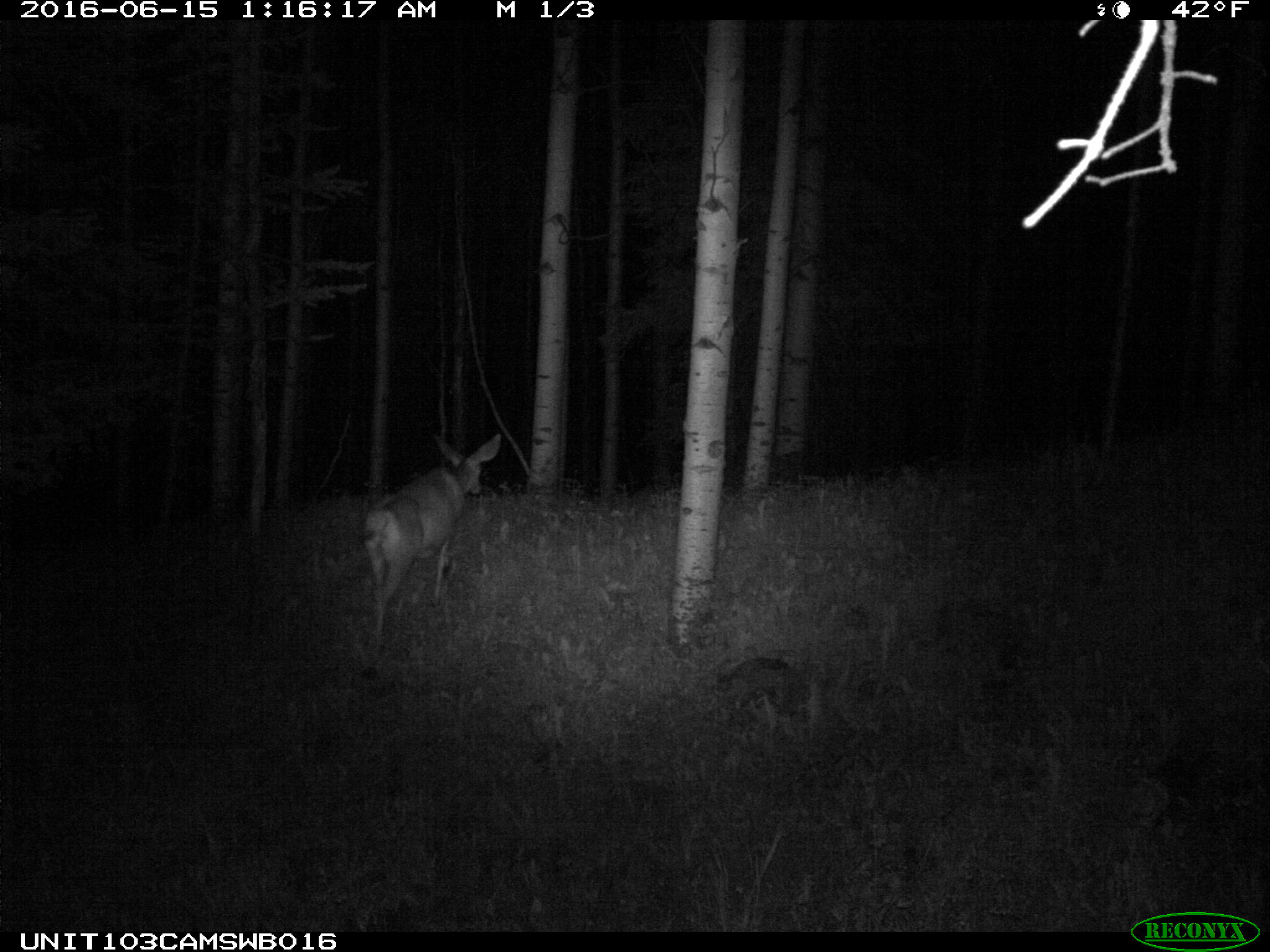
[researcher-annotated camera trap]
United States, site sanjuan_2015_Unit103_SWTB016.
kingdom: Animalia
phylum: Chordata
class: Mammalia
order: Artiodactyla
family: Cervidae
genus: Odocoileus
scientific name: Odocoileus hemionus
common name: mule deer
Odocoileus hemionus (mule deer).